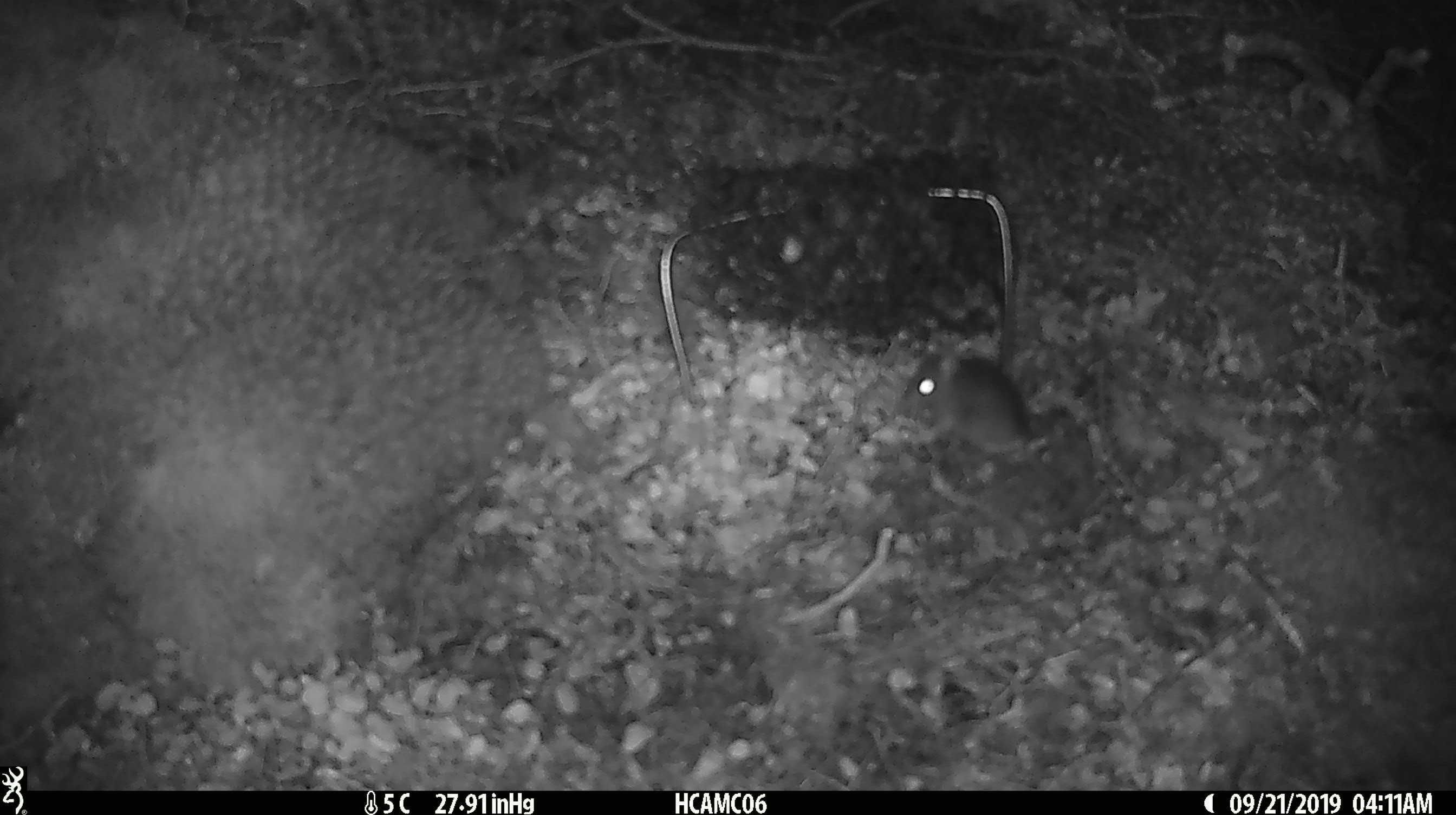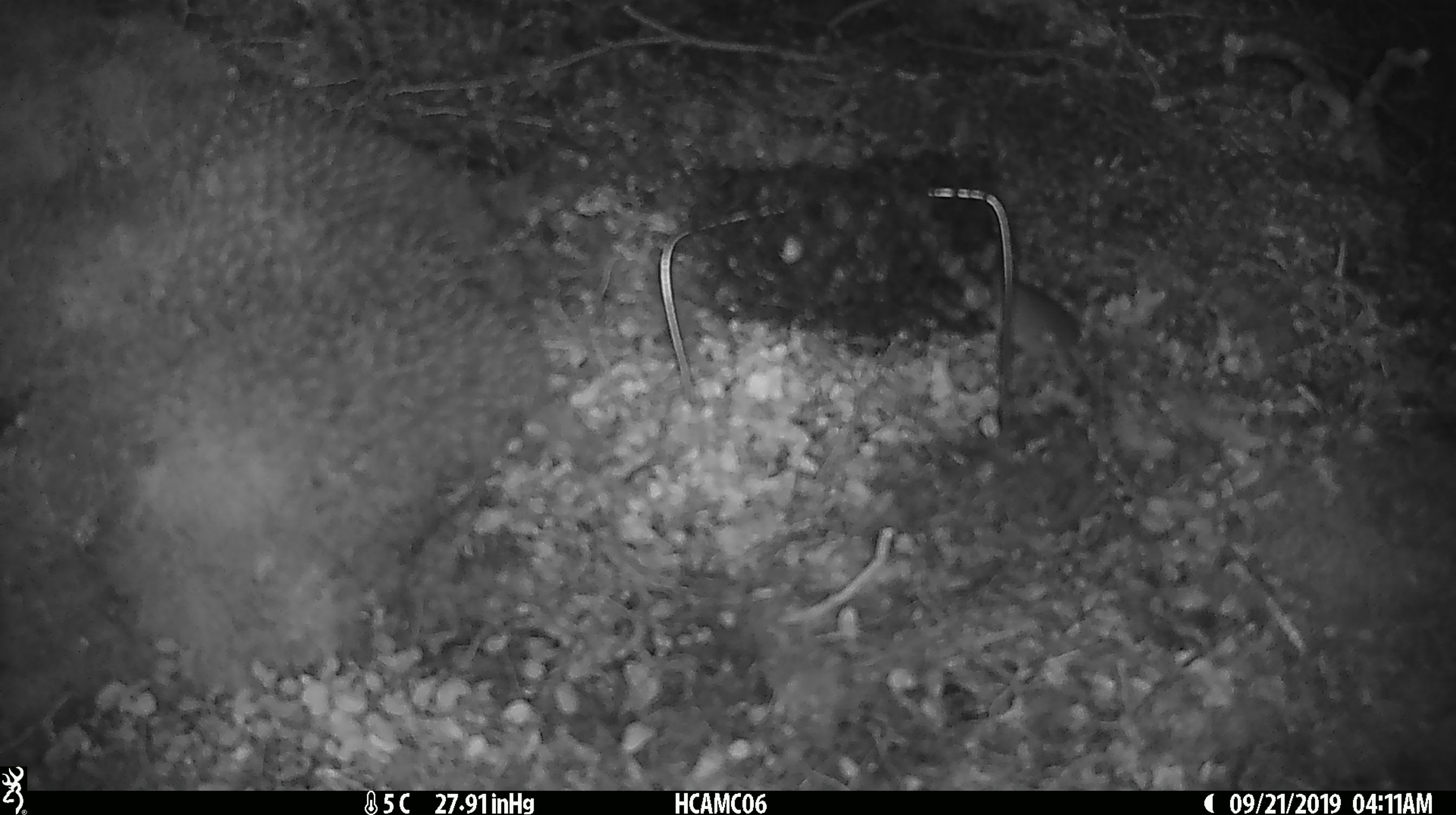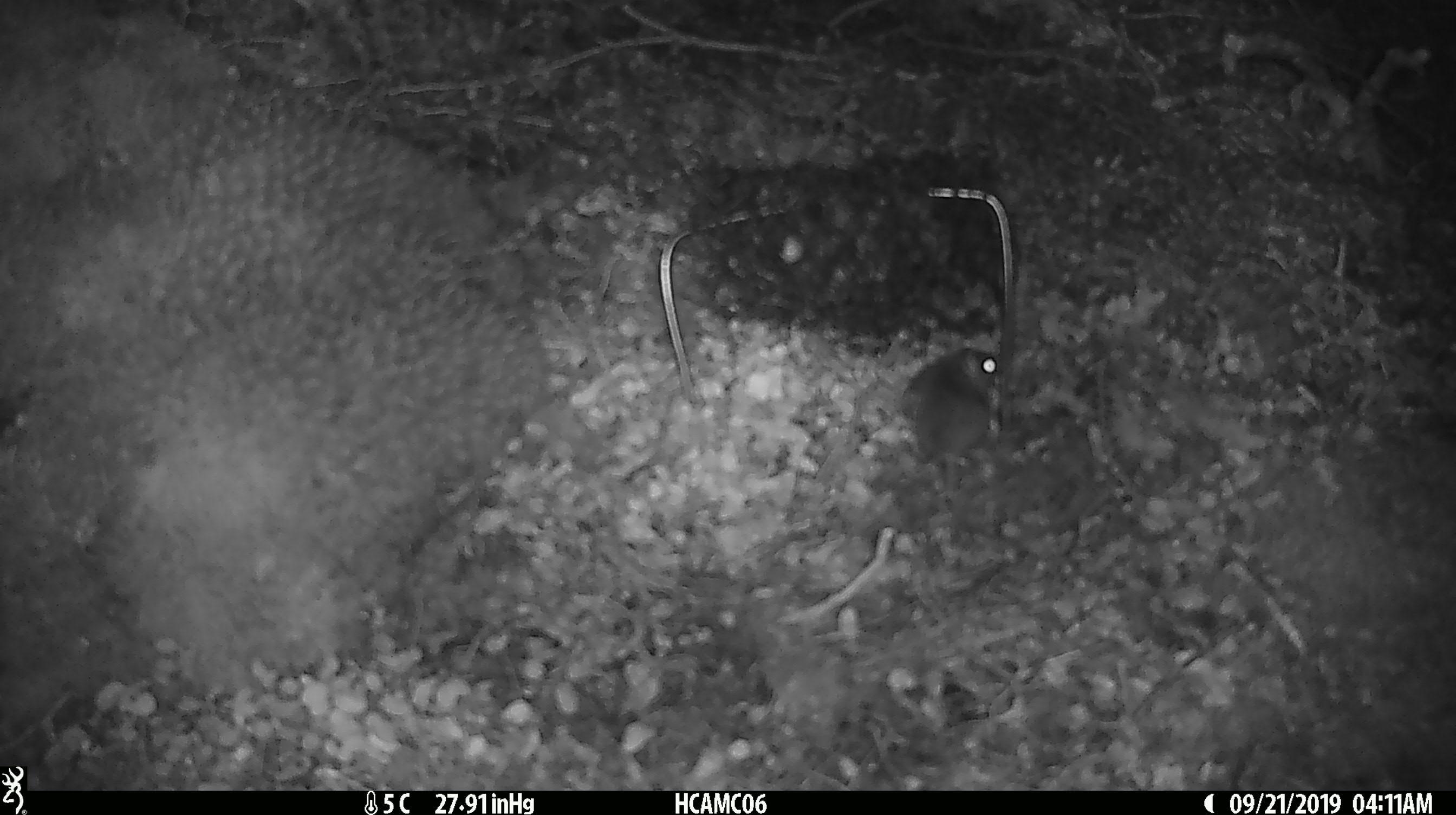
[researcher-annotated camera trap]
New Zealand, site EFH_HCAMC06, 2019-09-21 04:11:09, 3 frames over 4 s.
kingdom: Animalia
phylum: Chordata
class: Mammalia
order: Rodentia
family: Muridae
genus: Mus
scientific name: Mus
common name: mouse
Mouse (Mus).